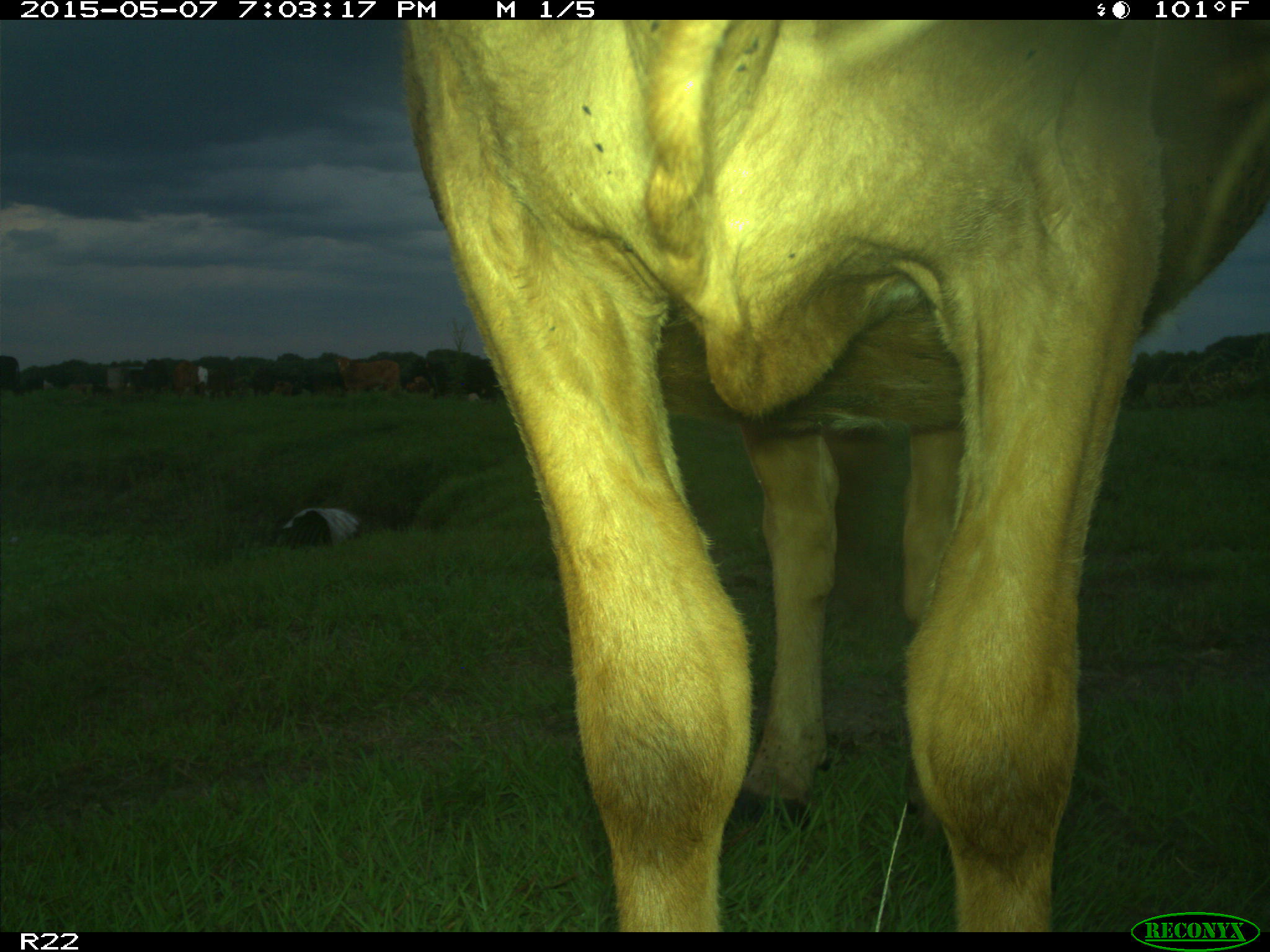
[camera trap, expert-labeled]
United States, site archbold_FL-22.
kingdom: Animalia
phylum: Chordata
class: Mammalia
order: Artiodactyla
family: Bovidae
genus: Bos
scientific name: Bos taurus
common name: domestic cow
Bos taurus (domestic cow).